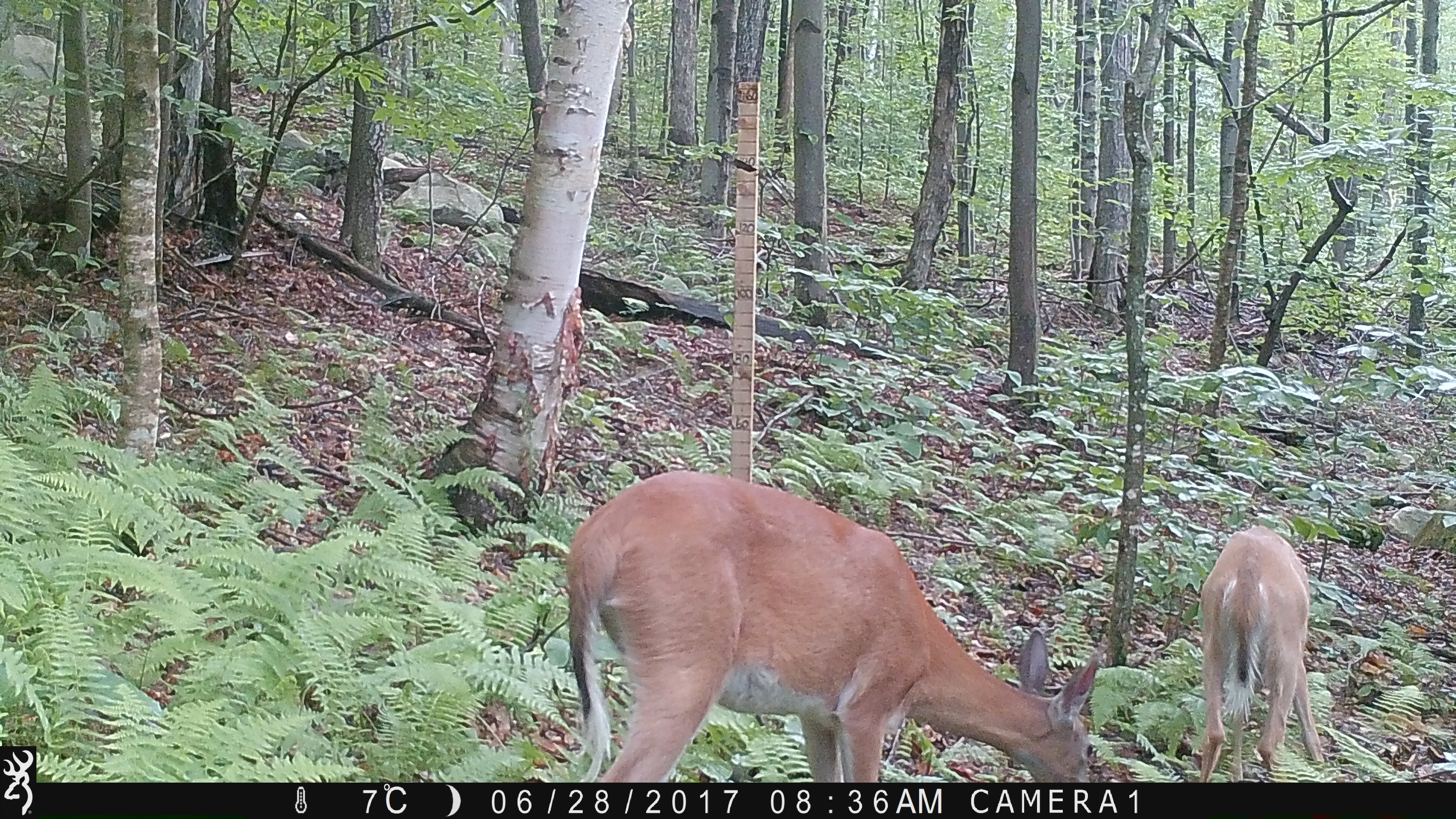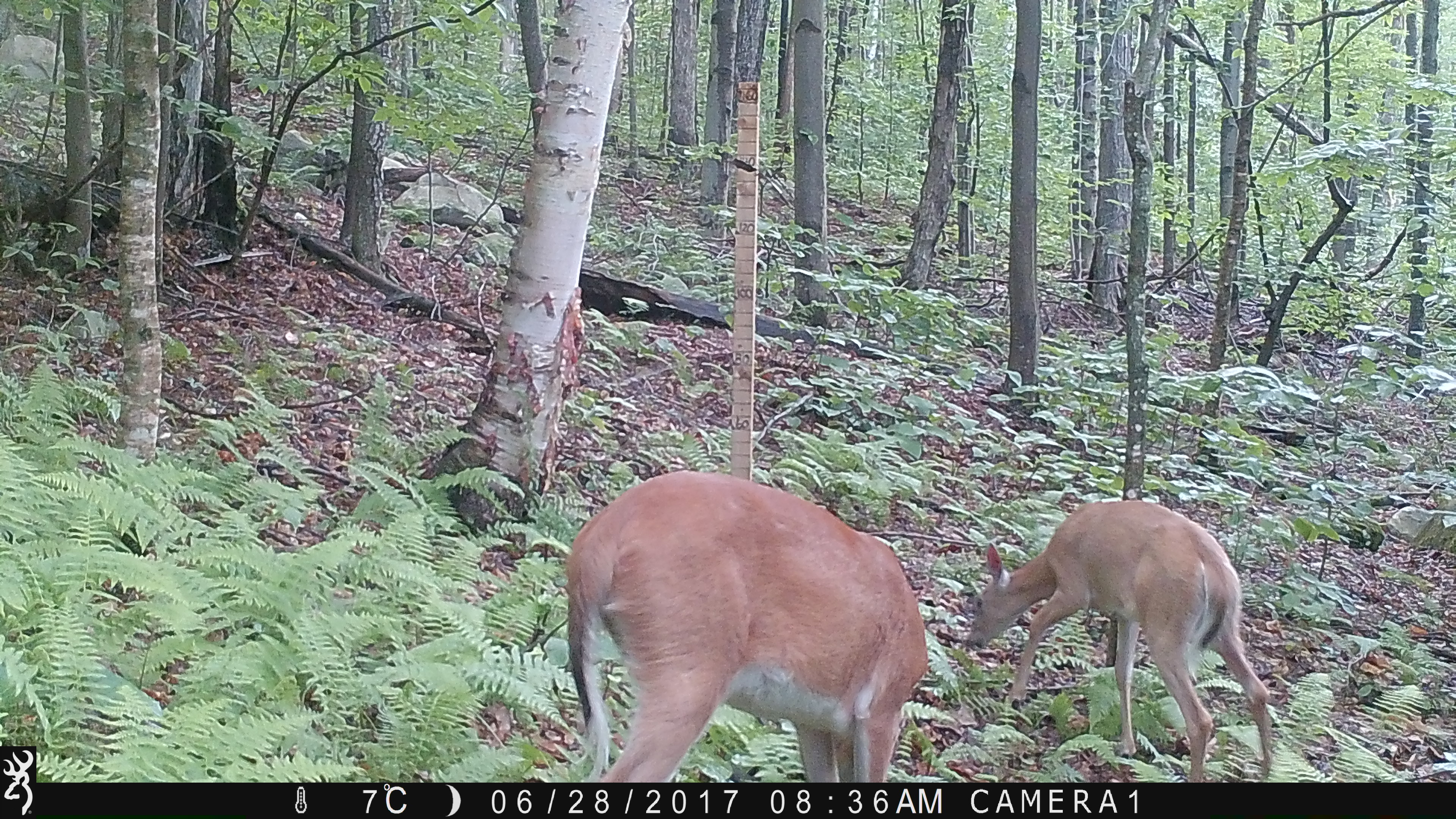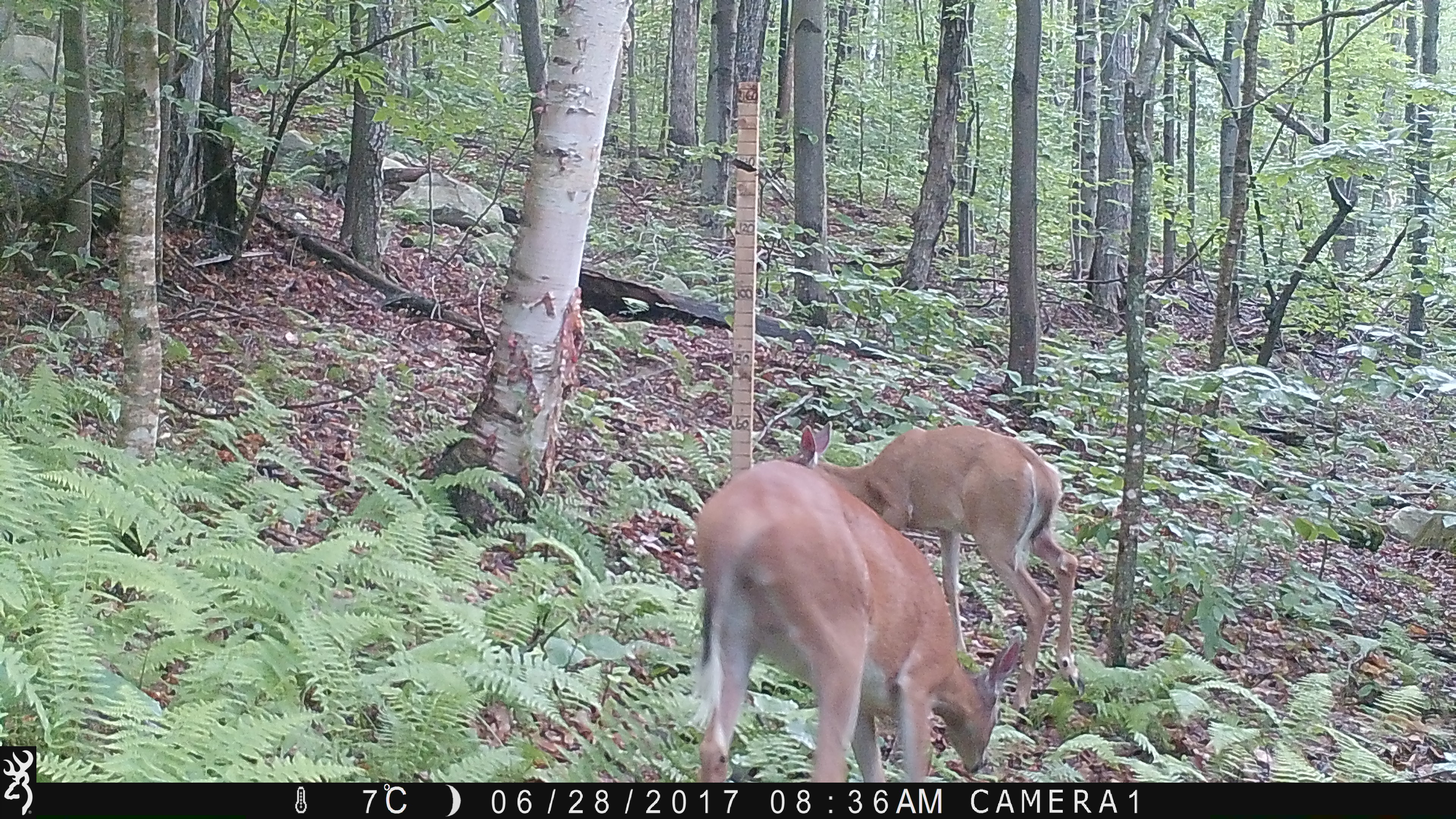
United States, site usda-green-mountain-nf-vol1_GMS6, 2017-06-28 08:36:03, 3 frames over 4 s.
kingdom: Animalia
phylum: Chordata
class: Mammalia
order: Artiodactyla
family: Cervidae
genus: Odocoileus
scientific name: Odocoileus virginianus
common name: white-tailed deer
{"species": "white-tailed deer (Odocoileus virginianus)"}